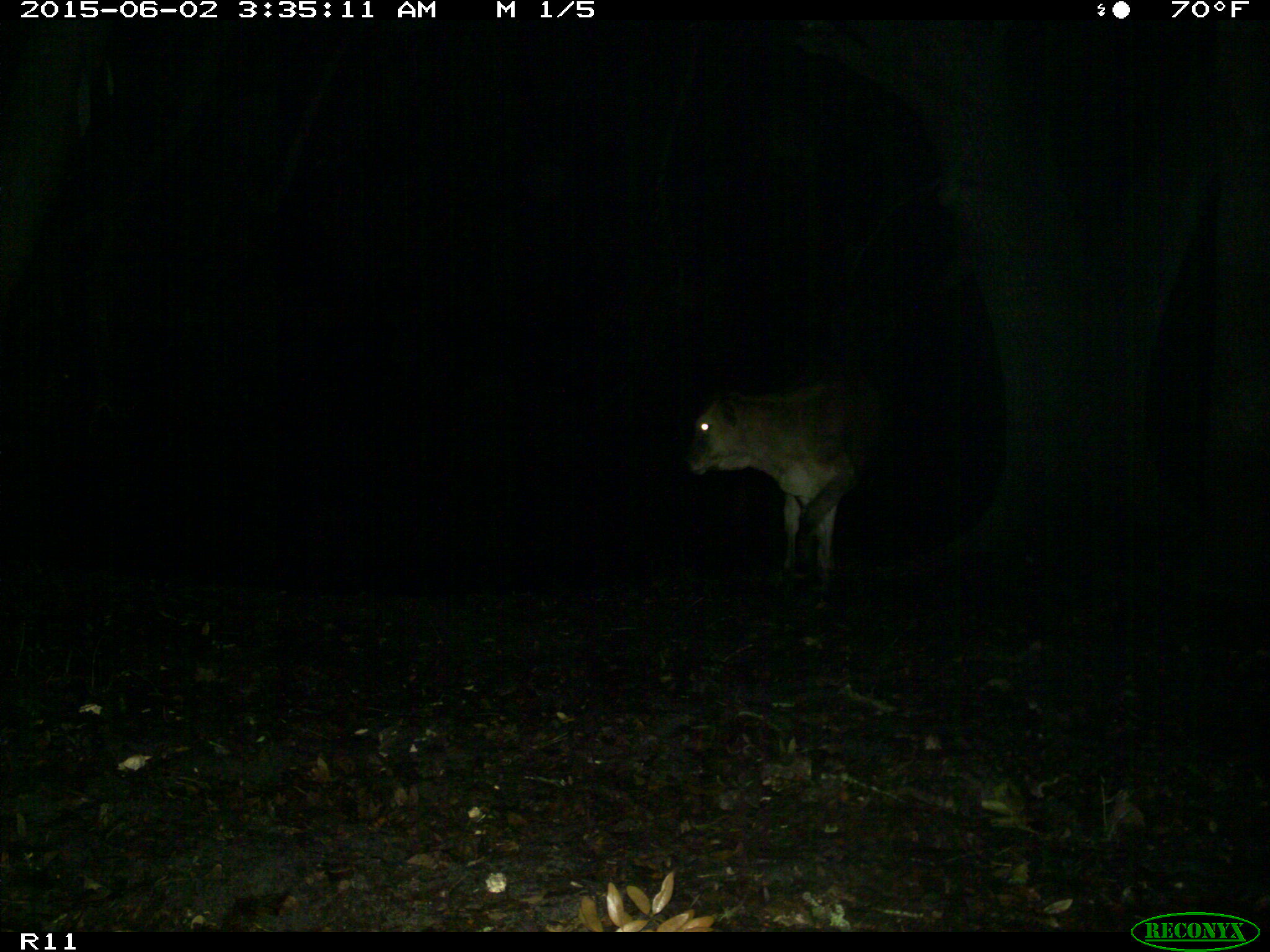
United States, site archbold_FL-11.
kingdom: Animalia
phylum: Chordata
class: Mammalia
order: Artiodactyla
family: Bovidae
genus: Bos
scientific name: Bos taurus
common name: domestic cow